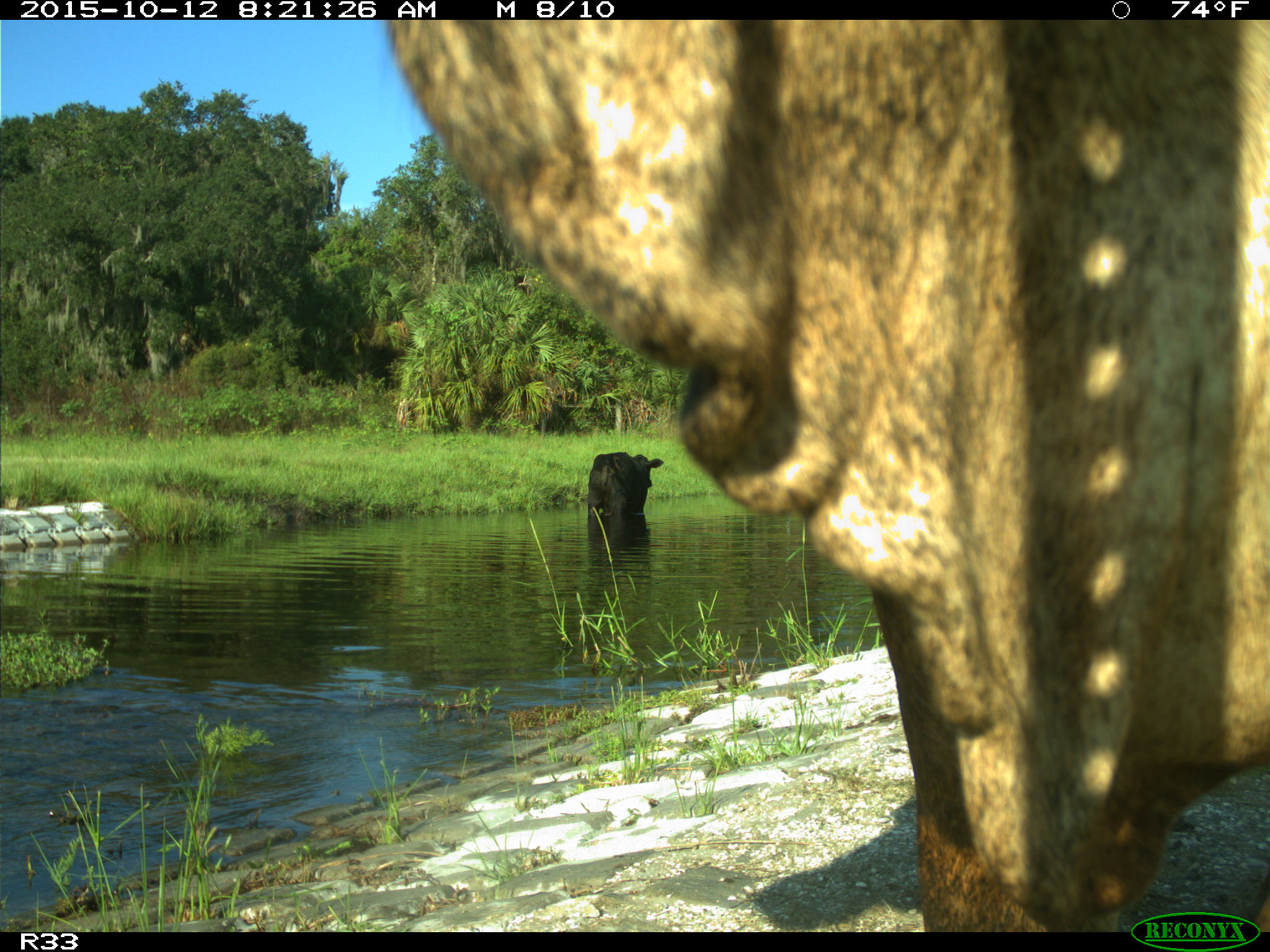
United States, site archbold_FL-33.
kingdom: Animalia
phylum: Chordata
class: Mammalia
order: Artiodactyla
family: Bovidae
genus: Bos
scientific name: Bos taurus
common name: domestic cow